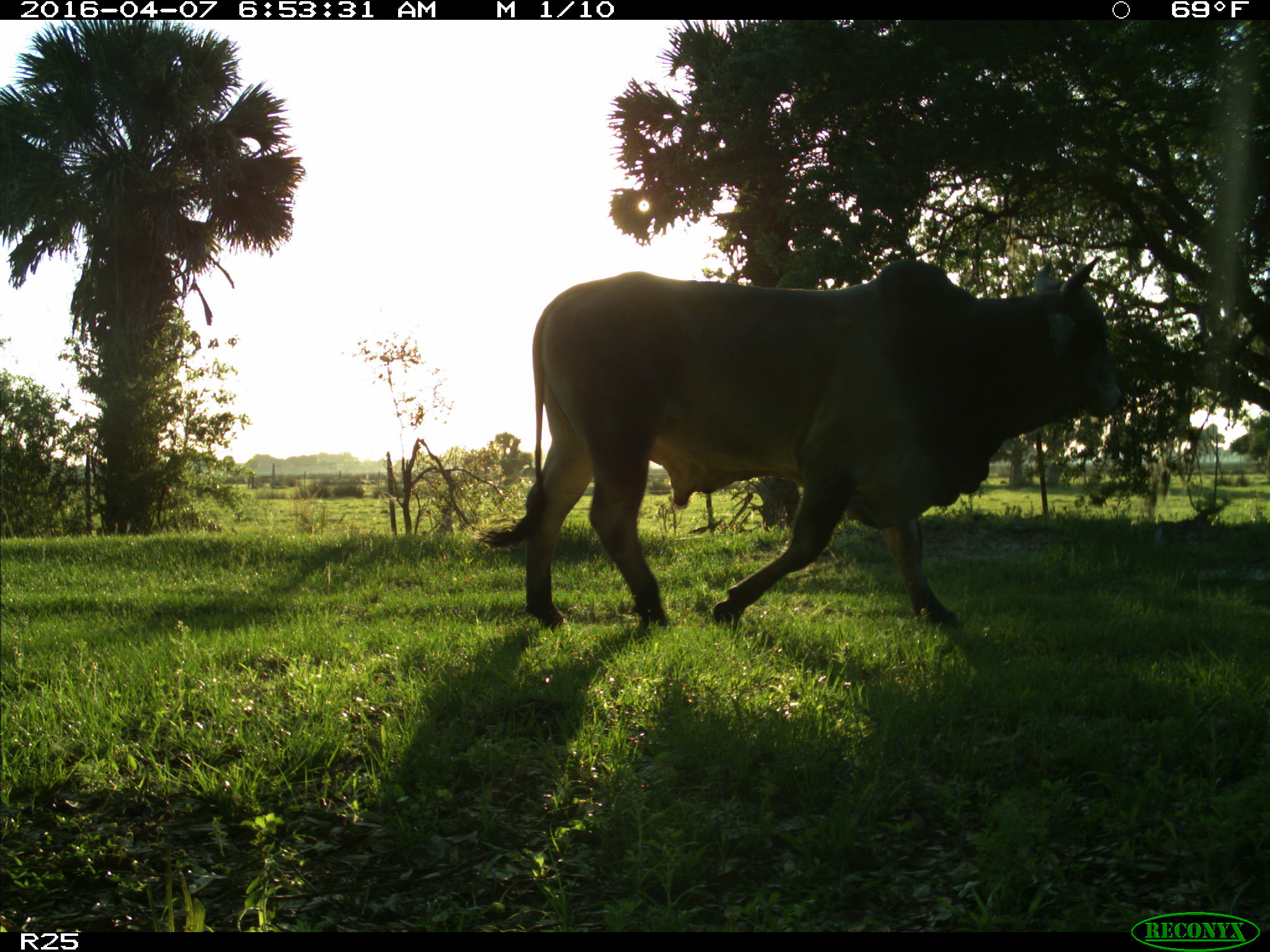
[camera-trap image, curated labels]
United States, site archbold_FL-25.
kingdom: Animalia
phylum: Chordata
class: Mammalia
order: Artiodactyla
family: Bovidae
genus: Bos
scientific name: Bos taurus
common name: domestic cow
Bos taurus (domestic cow).